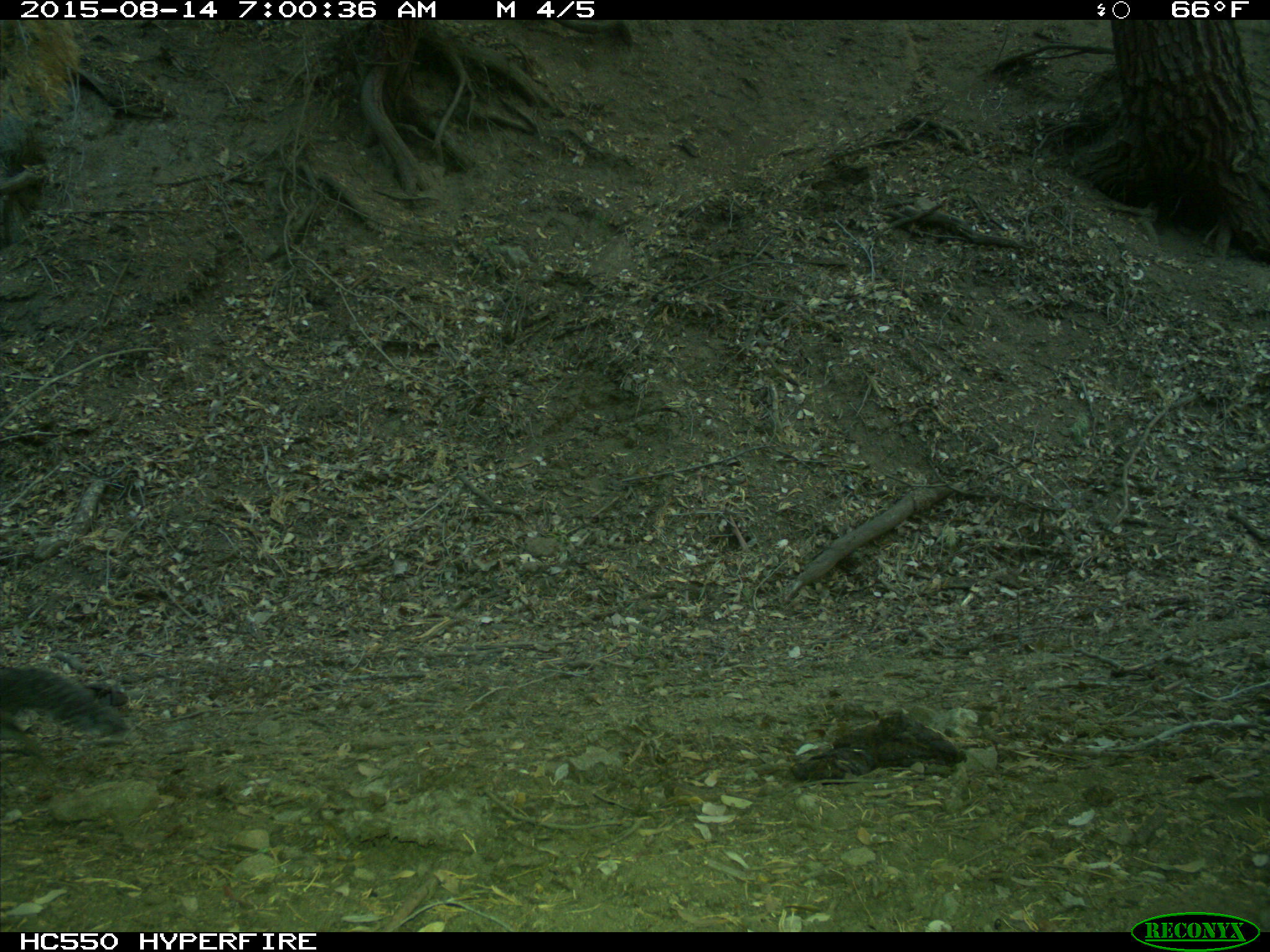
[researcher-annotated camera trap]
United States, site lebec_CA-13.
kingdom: Animalia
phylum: Chordata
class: Mammalia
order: Rodentia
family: Sciuridae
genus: Sciurus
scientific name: Sciurus carolinensis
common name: eastern gray squirrel